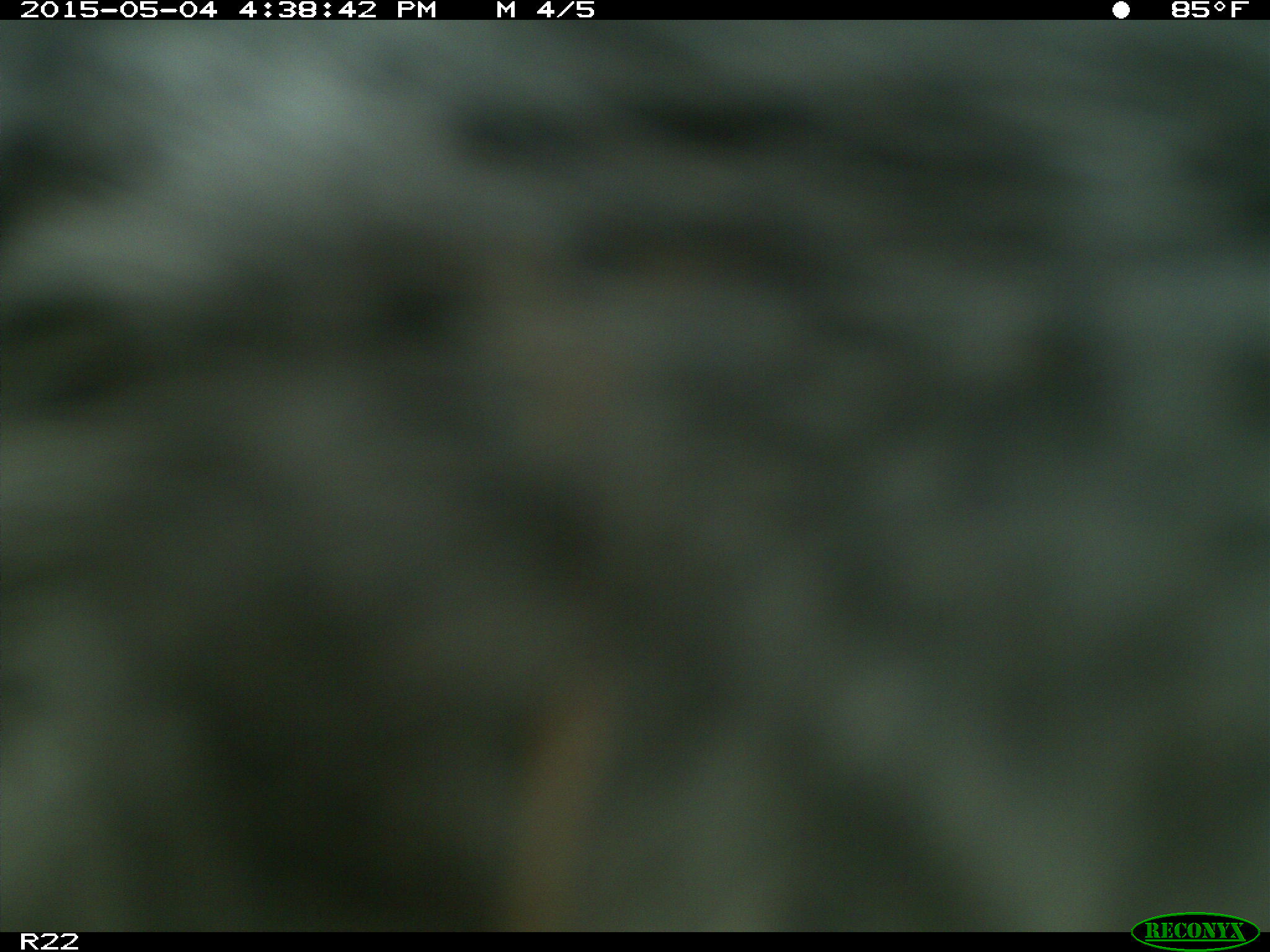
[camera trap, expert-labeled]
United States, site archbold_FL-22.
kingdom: Animalia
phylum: Chordata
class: Mammalia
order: Artiodactyla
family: Bovidae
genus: Bos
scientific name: Bos taurus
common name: domestic cow